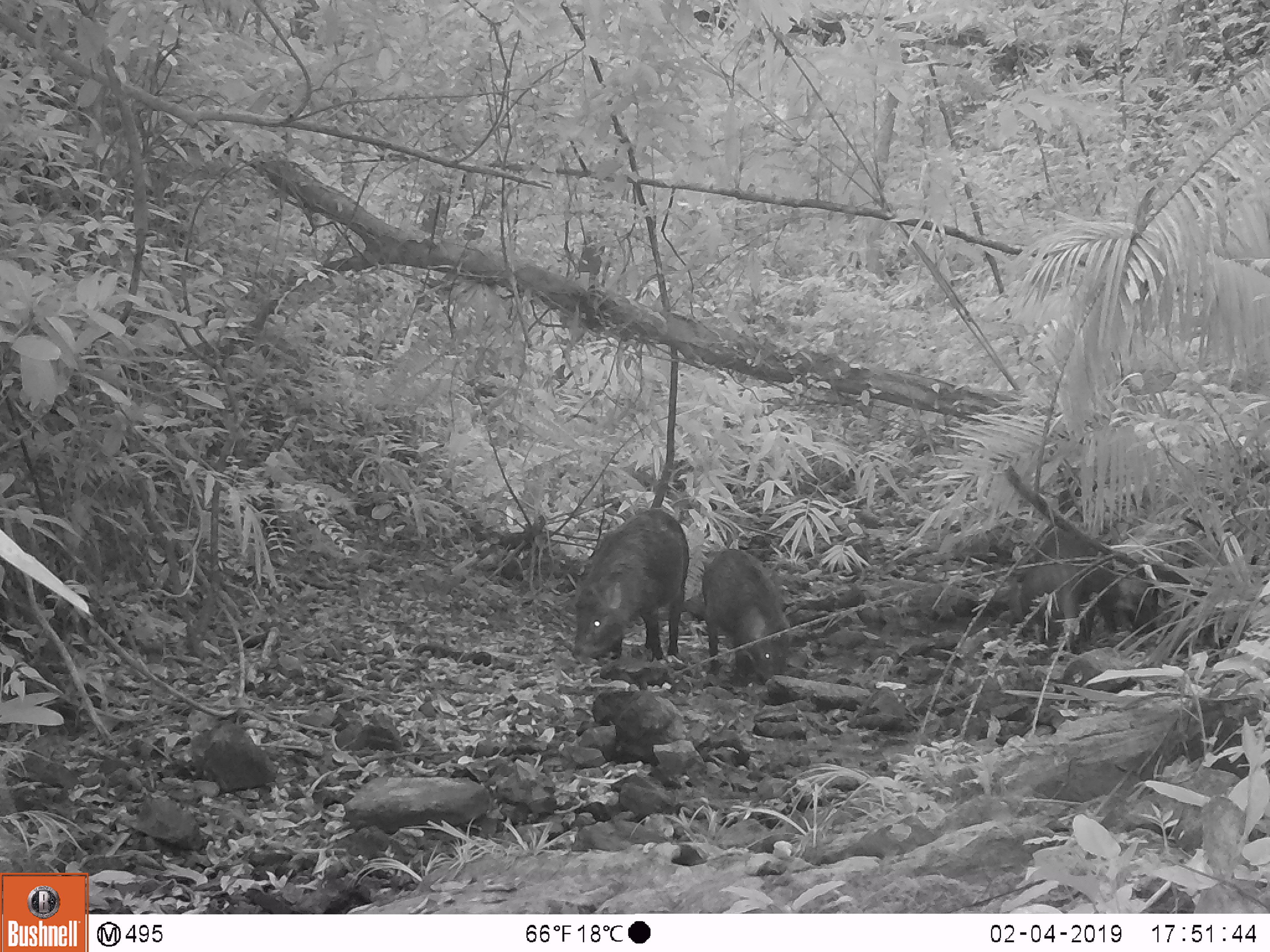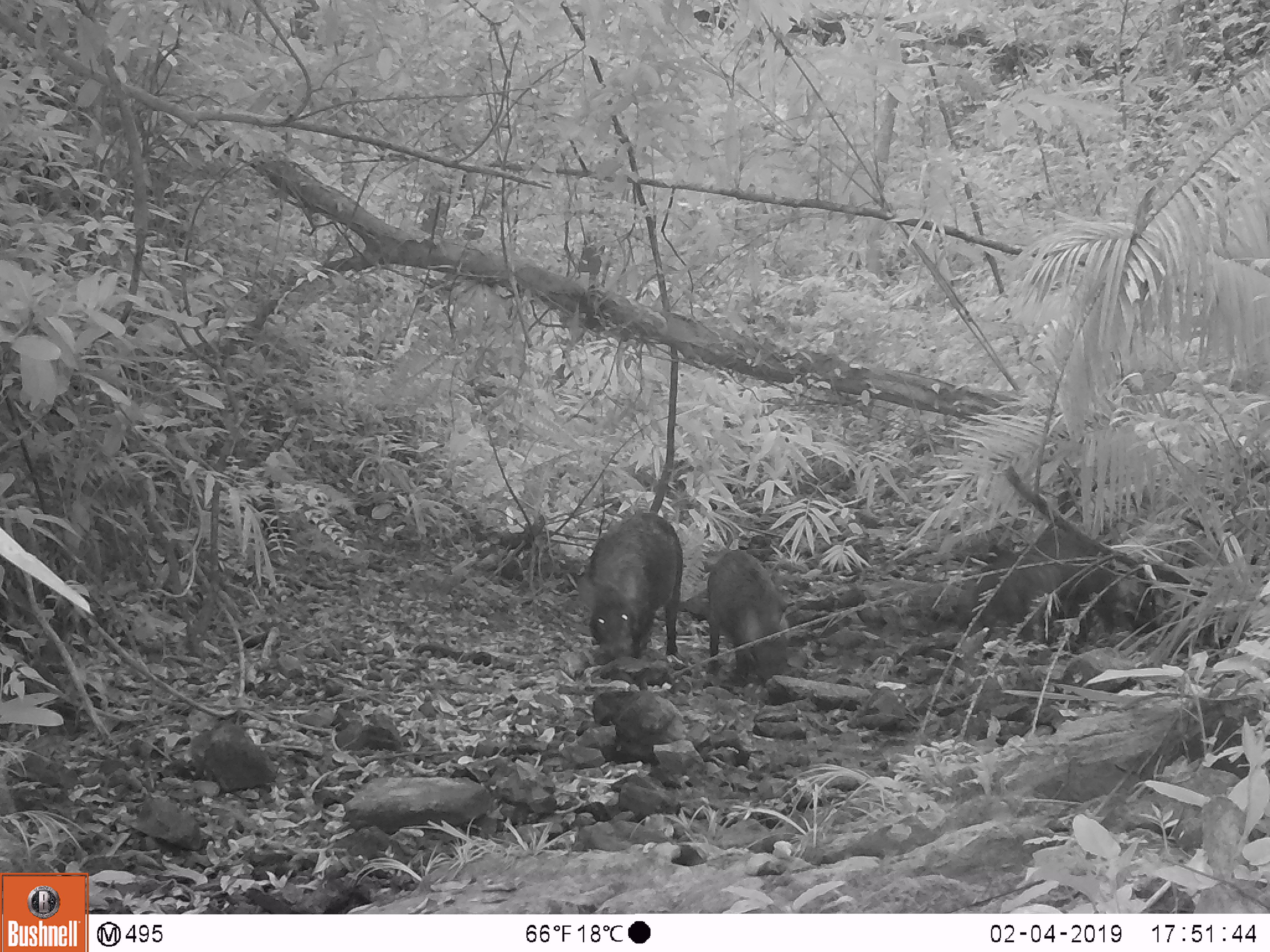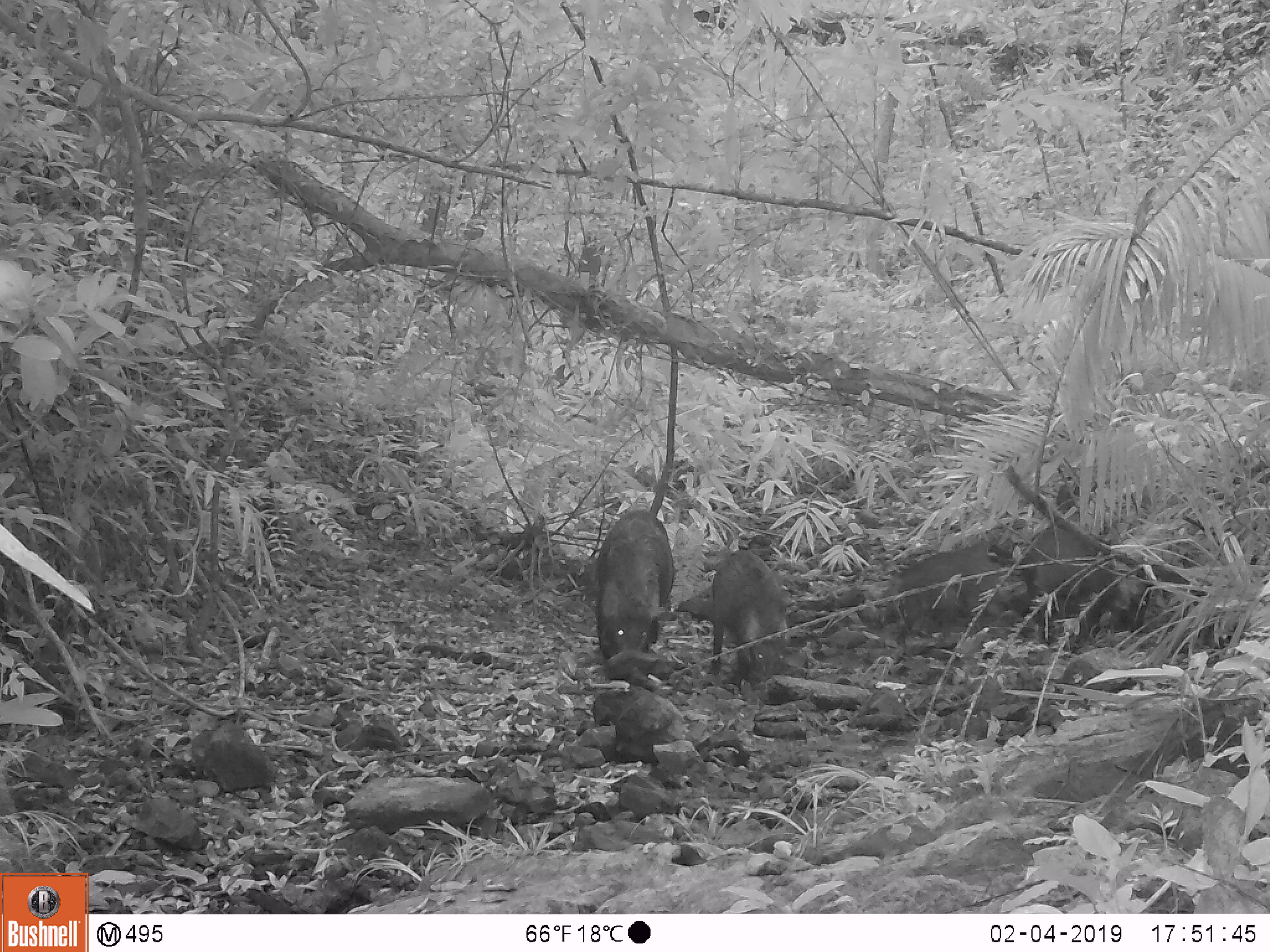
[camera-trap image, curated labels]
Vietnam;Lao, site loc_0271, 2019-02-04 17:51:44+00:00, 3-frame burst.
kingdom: Animalia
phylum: Chordata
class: Mammalia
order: Artiodactyla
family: Suidae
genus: Sus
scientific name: Sus scrofa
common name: eurasian wild pig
Eurasian wild pig (Sus scrofa). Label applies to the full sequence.